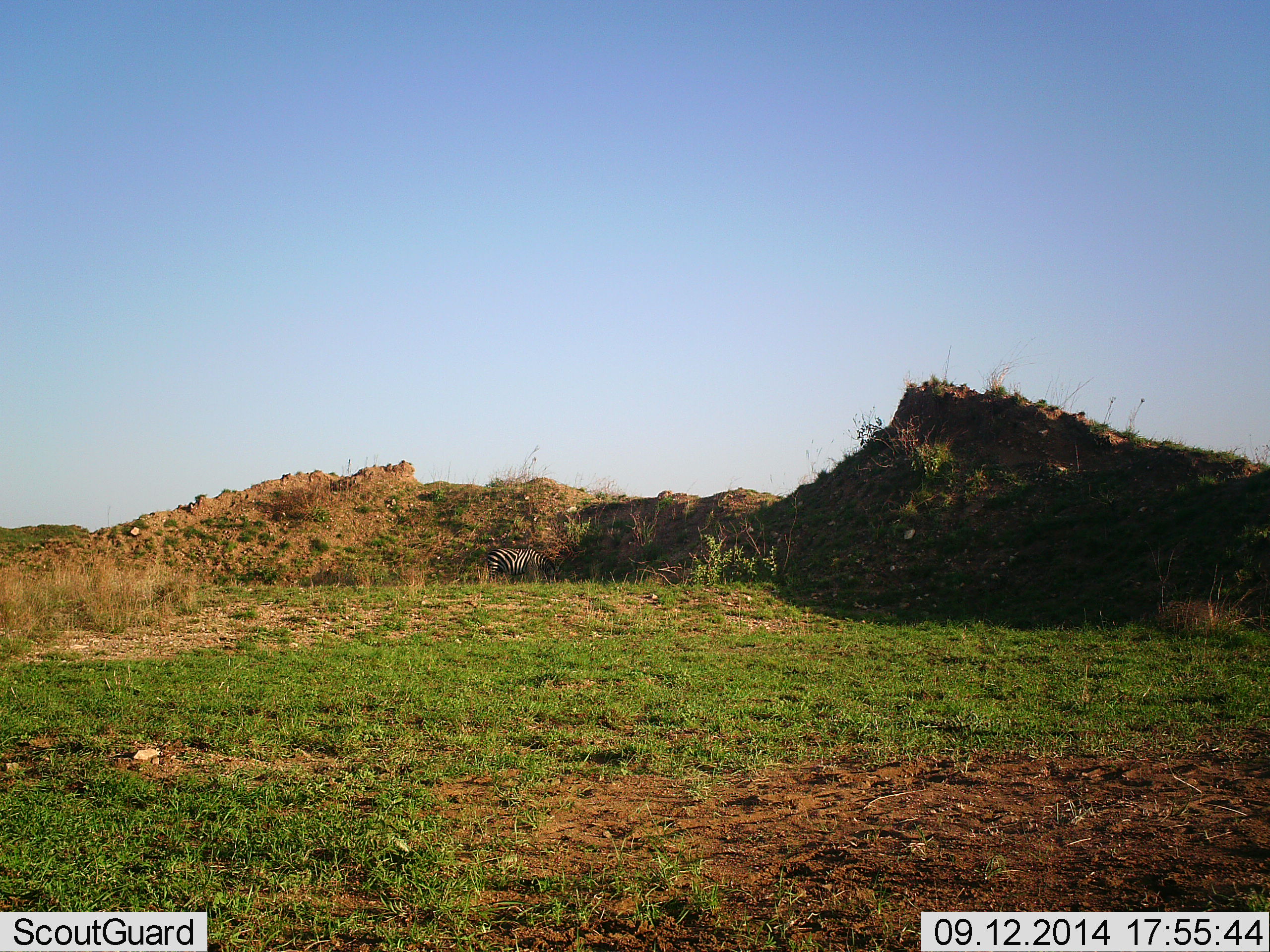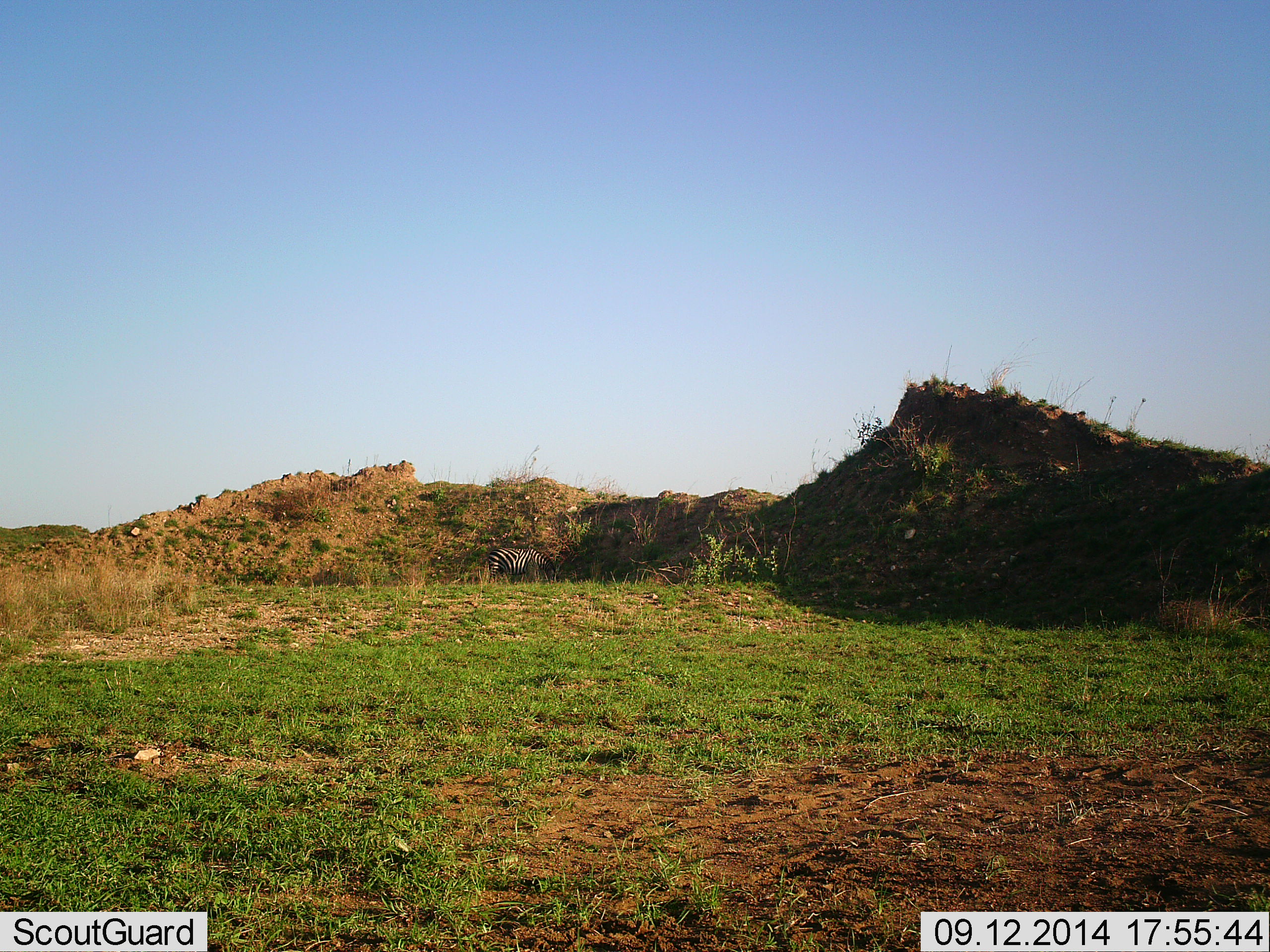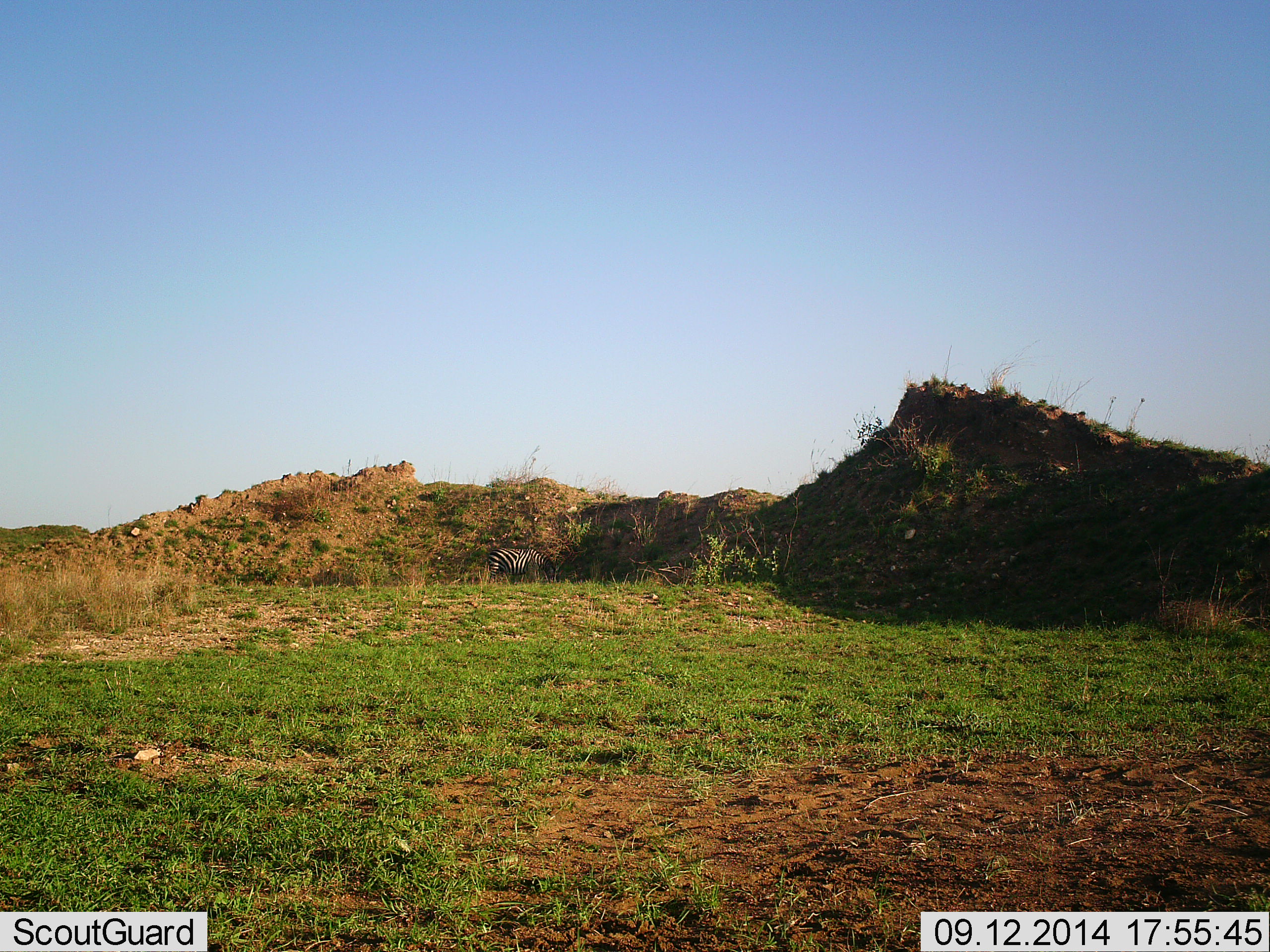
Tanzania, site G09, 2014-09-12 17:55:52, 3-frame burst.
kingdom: Animalia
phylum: Chordata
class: Mammalia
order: Perissodactyla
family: Equidae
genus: Equus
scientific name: Equus quagga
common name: plains zebra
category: zebra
Zebra (plains zebra) (Equus quagga), count 1. Behavior (volunteer vote fractions): standing 70%, resting 0%, moving 0%, interacting 0%. Young present (vote fraction): 0%. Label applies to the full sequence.